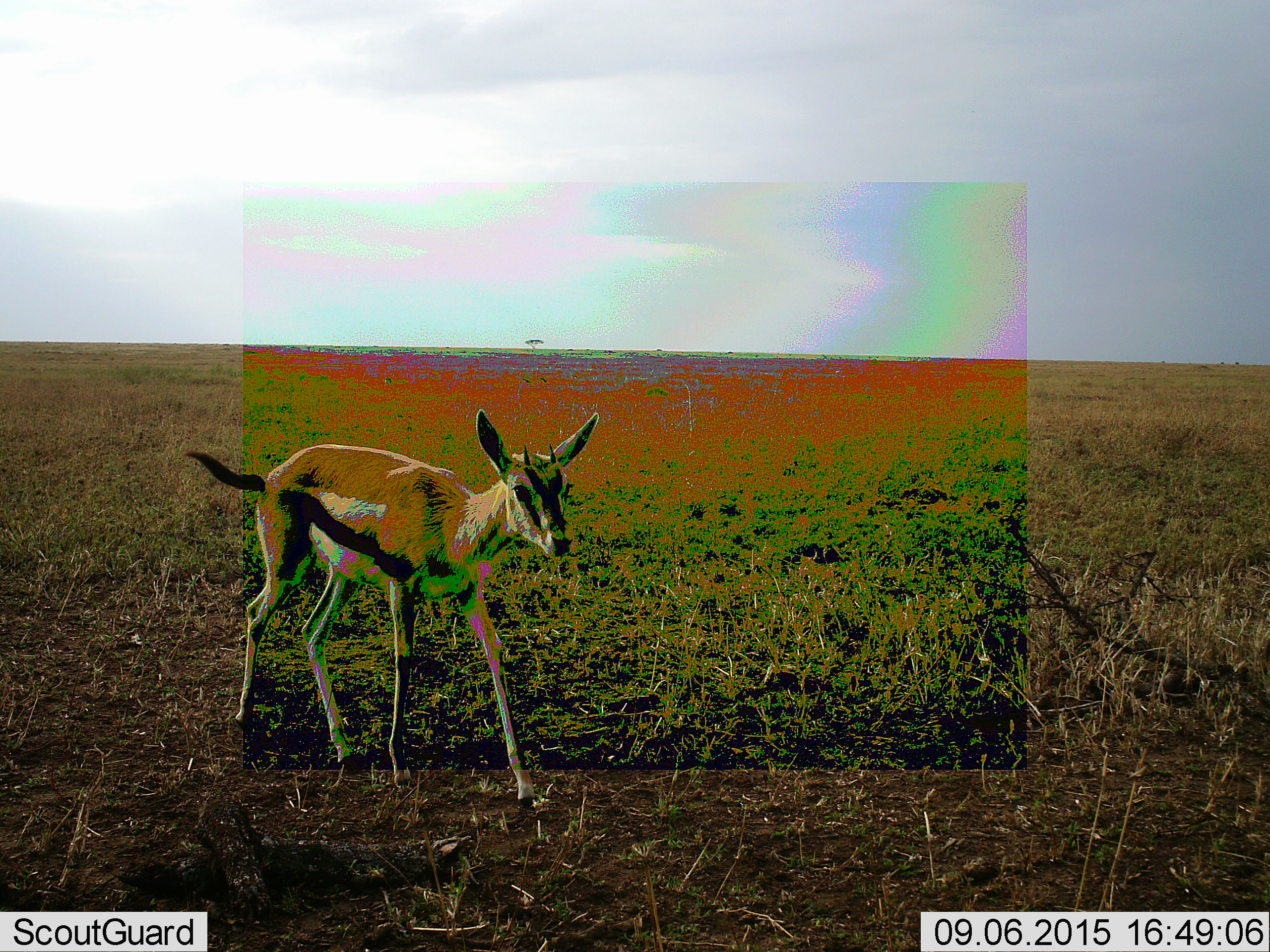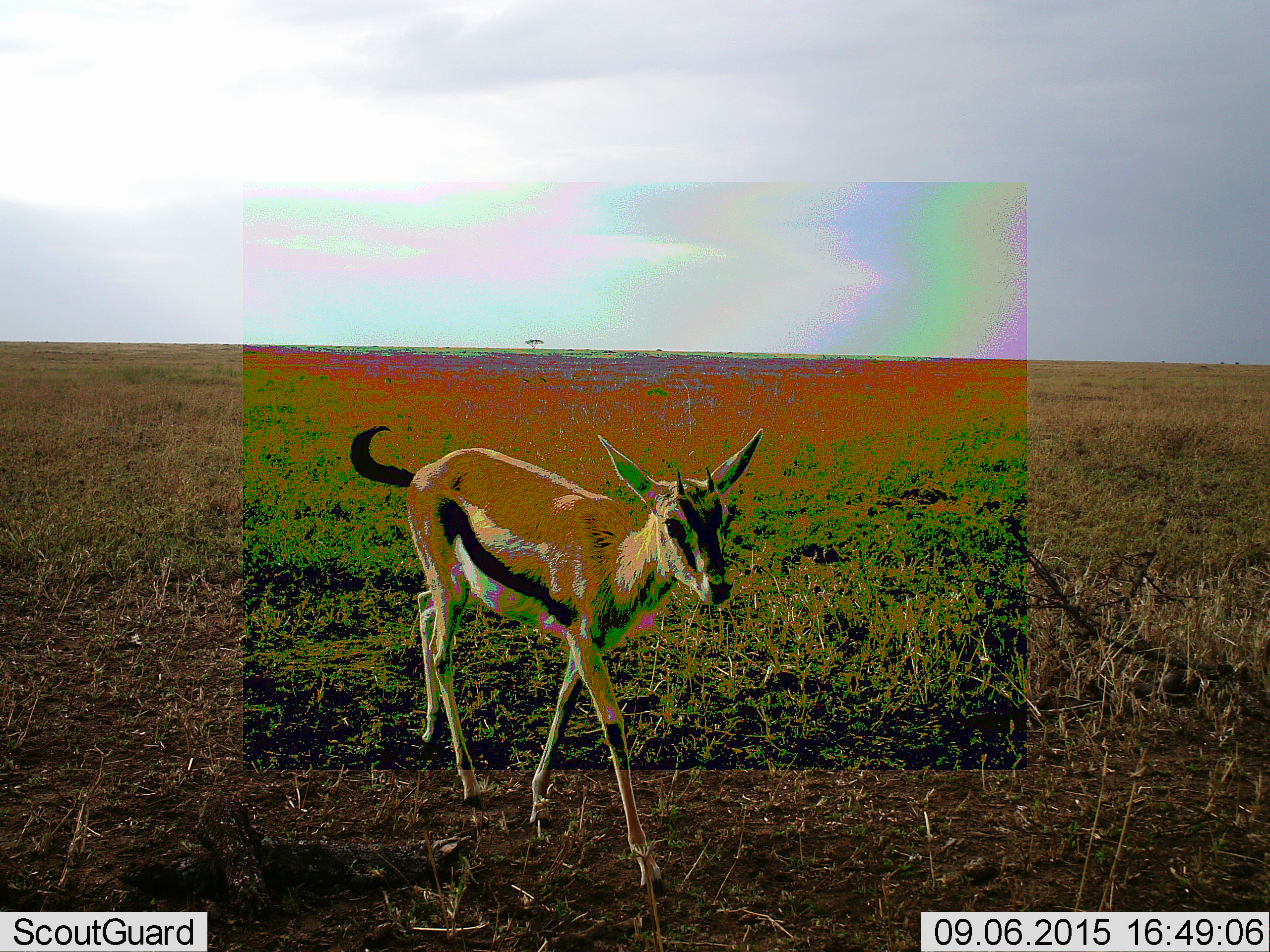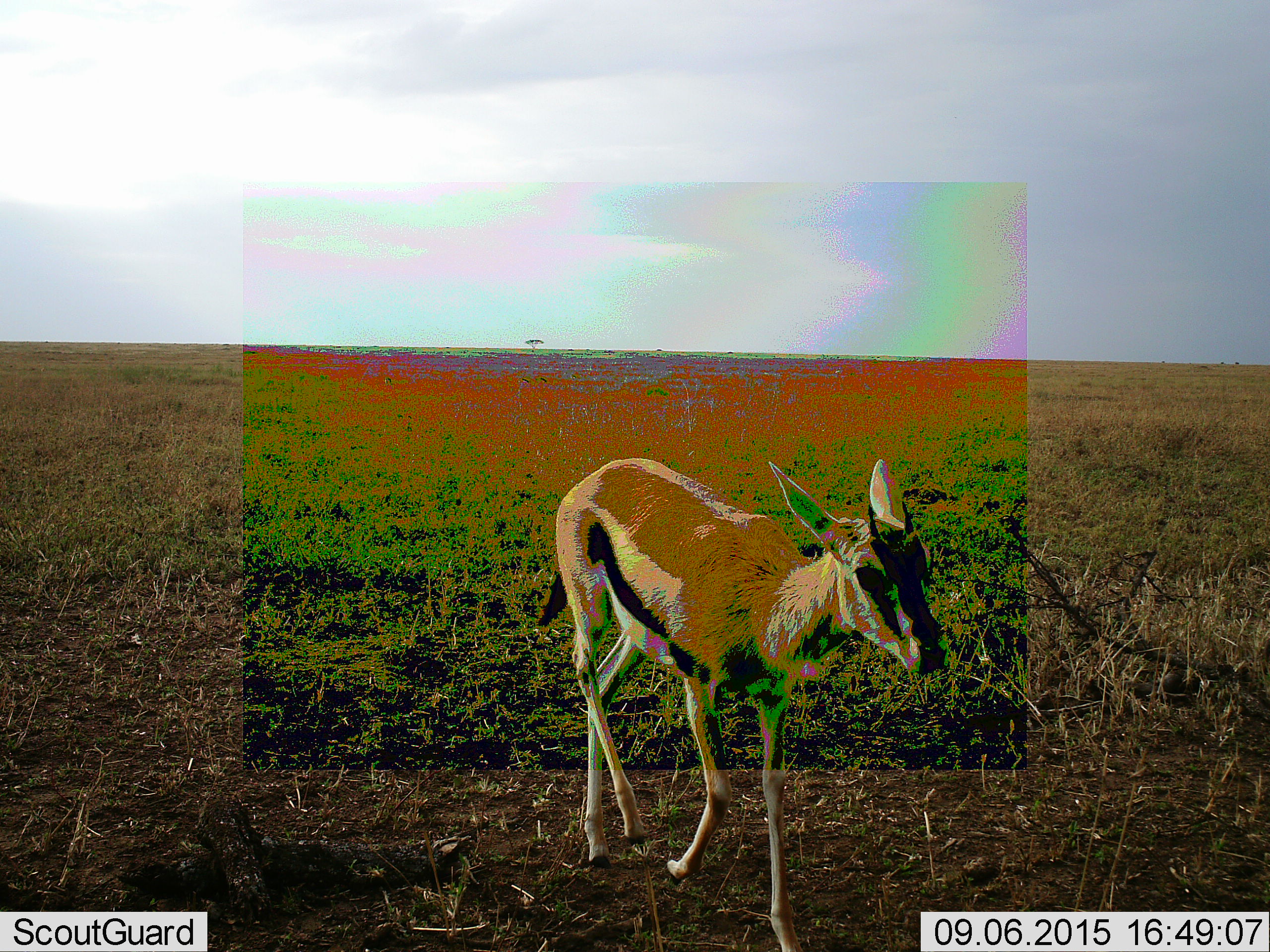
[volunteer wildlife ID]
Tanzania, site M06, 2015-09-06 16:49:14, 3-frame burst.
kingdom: Animalia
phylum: Chordata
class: Mammalia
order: Artiodactyla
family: Bovidae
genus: Eudorcas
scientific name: Eudorcas thomsonii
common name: thomson's gazelle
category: gazellethomsons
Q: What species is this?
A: Gazellethomsons (thomson's gazelle) (Eudorcas thomsonii).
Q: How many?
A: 1.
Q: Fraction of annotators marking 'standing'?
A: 0%.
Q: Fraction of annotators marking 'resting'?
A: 0%.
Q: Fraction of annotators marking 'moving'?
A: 100%.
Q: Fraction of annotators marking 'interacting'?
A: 0%.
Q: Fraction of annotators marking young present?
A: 0%.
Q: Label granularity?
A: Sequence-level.